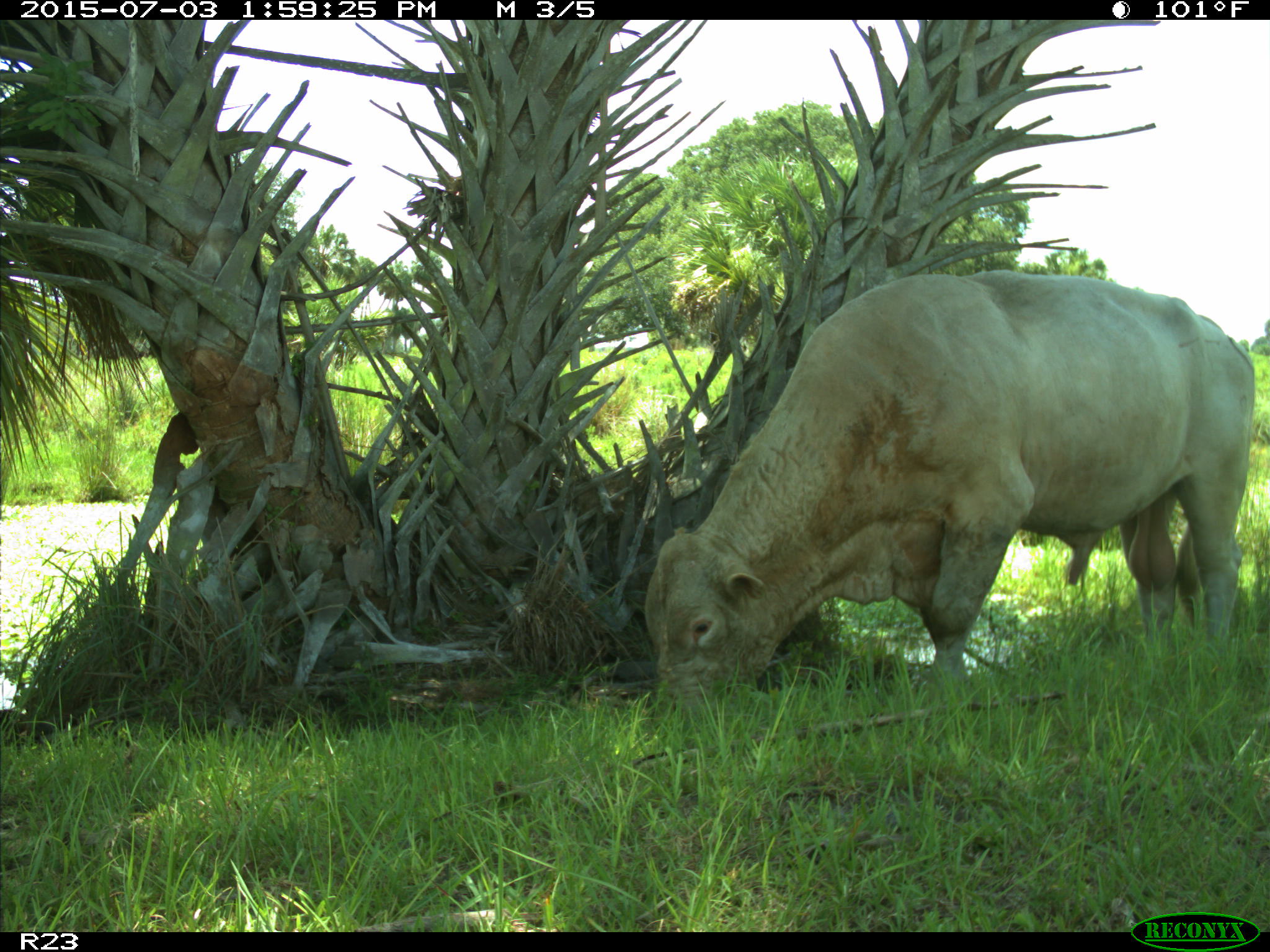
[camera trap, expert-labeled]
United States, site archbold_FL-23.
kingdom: Animalia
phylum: Chordata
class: Mammalia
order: Artiodactyla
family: Bovidae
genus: Bos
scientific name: Bos taurus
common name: domestic cow